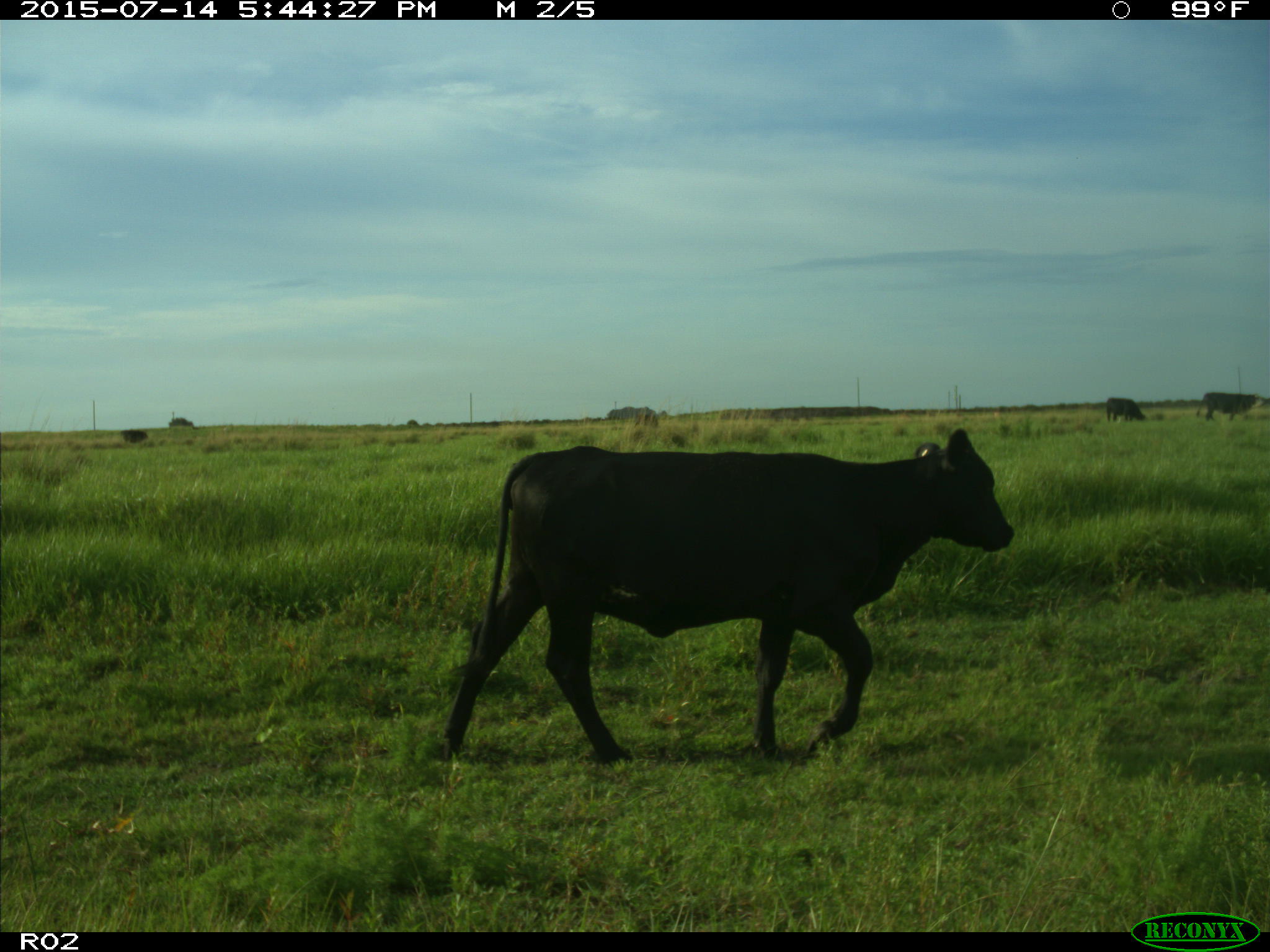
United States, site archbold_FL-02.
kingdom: Animalia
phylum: Chordata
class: Mammalia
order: Artiodactyla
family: Bovidae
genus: Bos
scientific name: Bos taurus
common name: domestic cow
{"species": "Bos taurus (domestic cow)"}